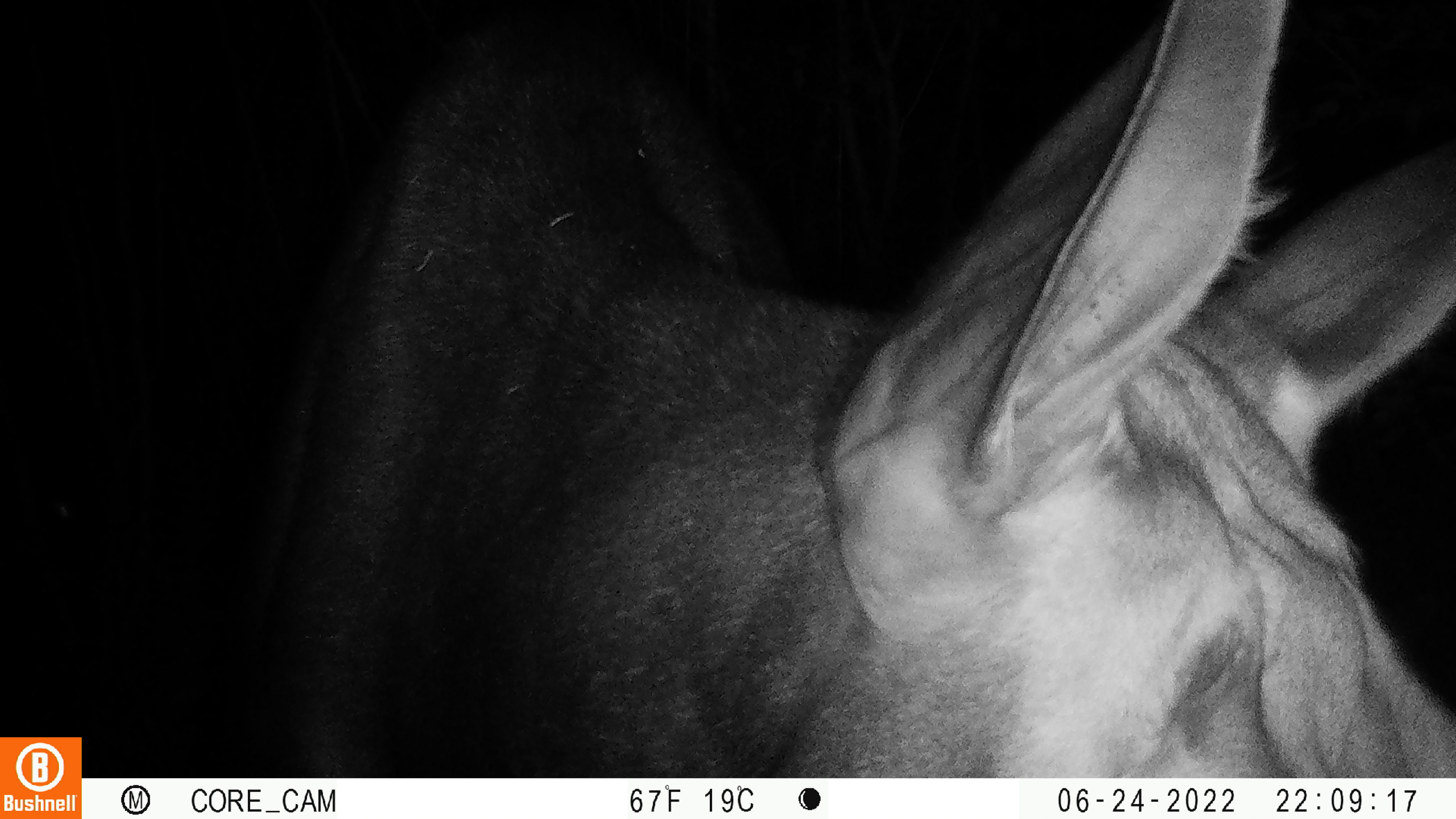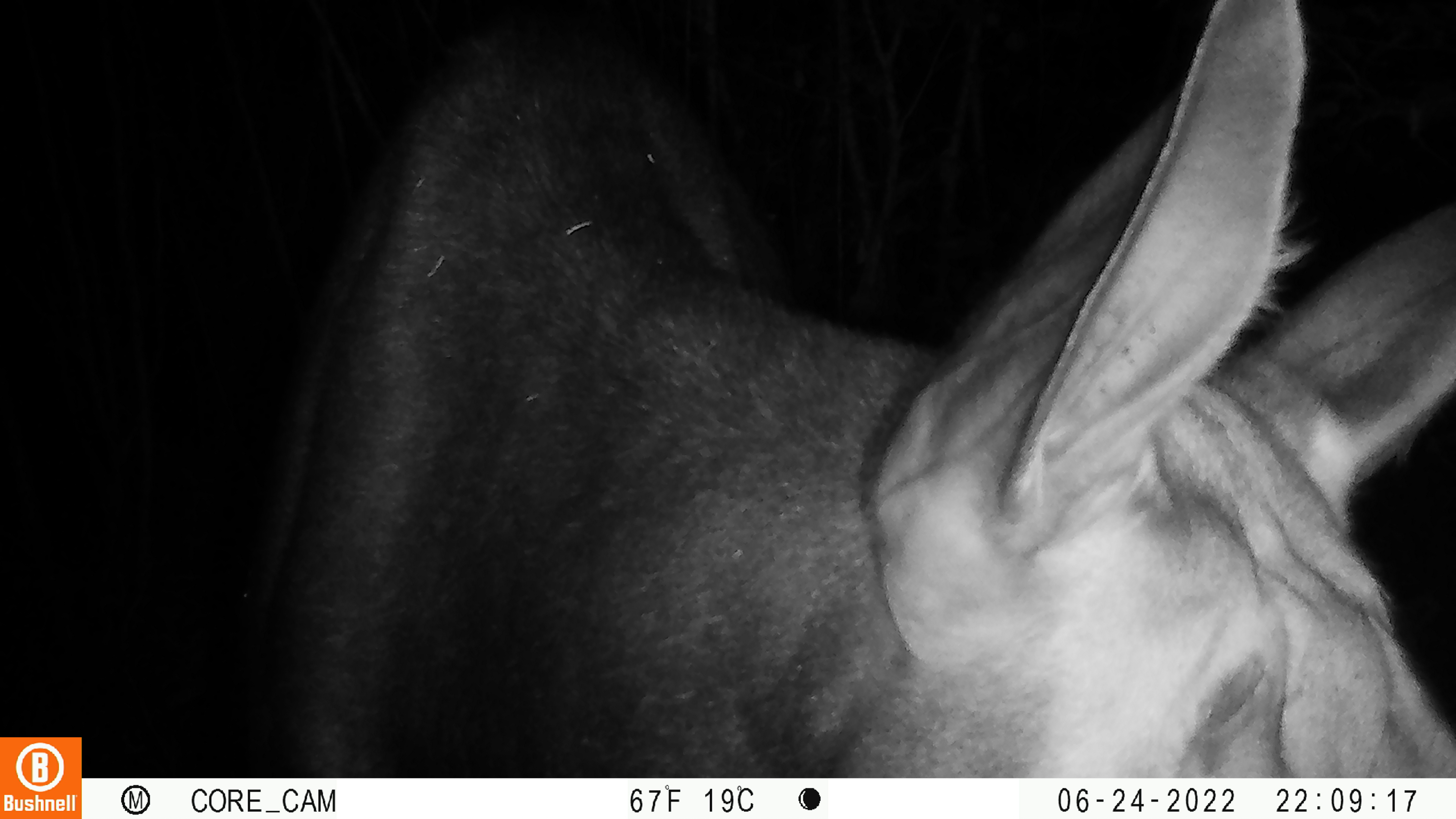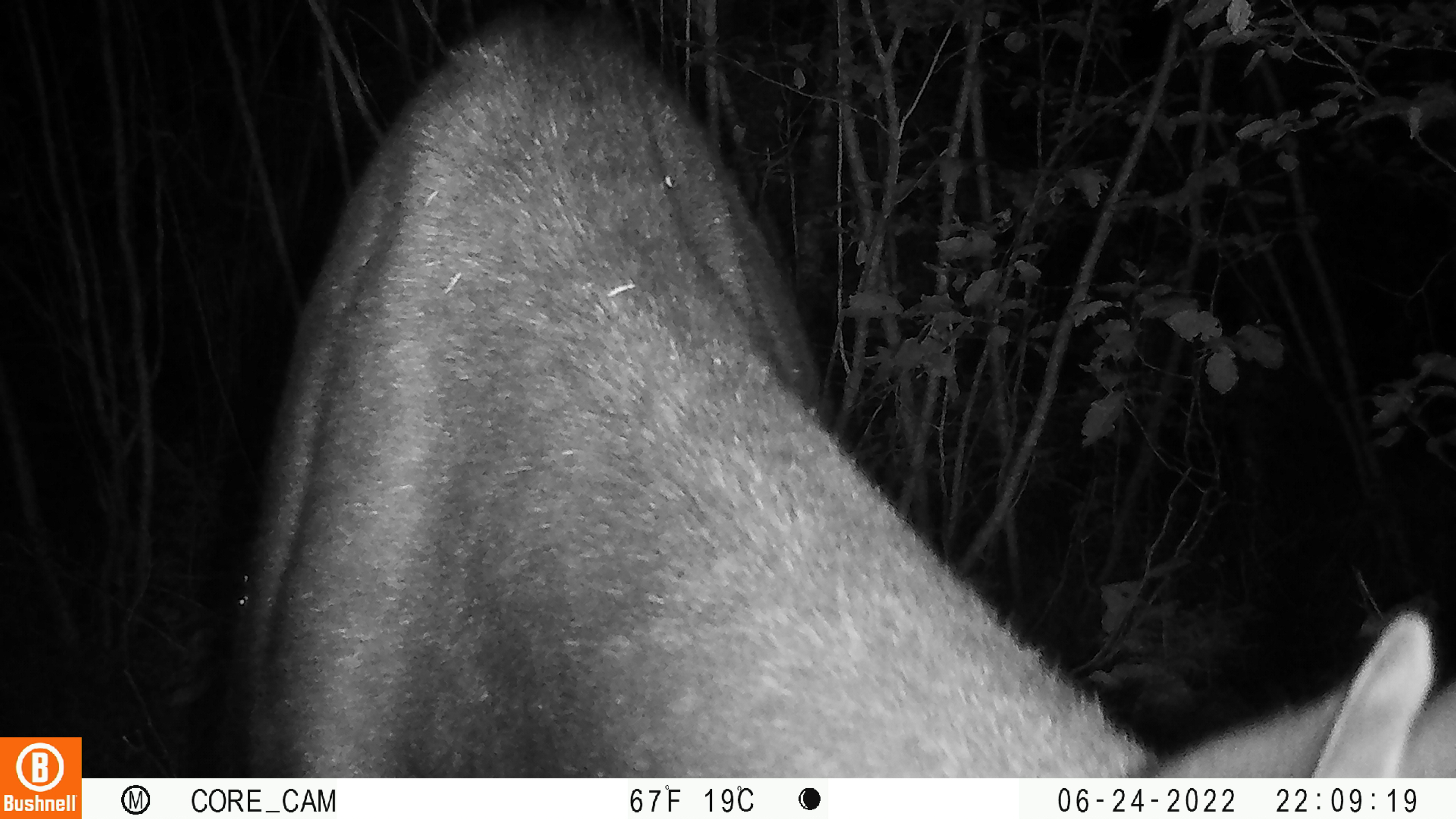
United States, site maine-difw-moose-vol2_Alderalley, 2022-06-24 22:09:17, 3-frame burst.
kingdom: Animalia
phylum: Chordata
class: Mammalia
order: Artiodactyla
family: Cervidae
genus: Alces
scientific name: Alces alces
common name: moose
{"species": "moose (Alces alces)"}